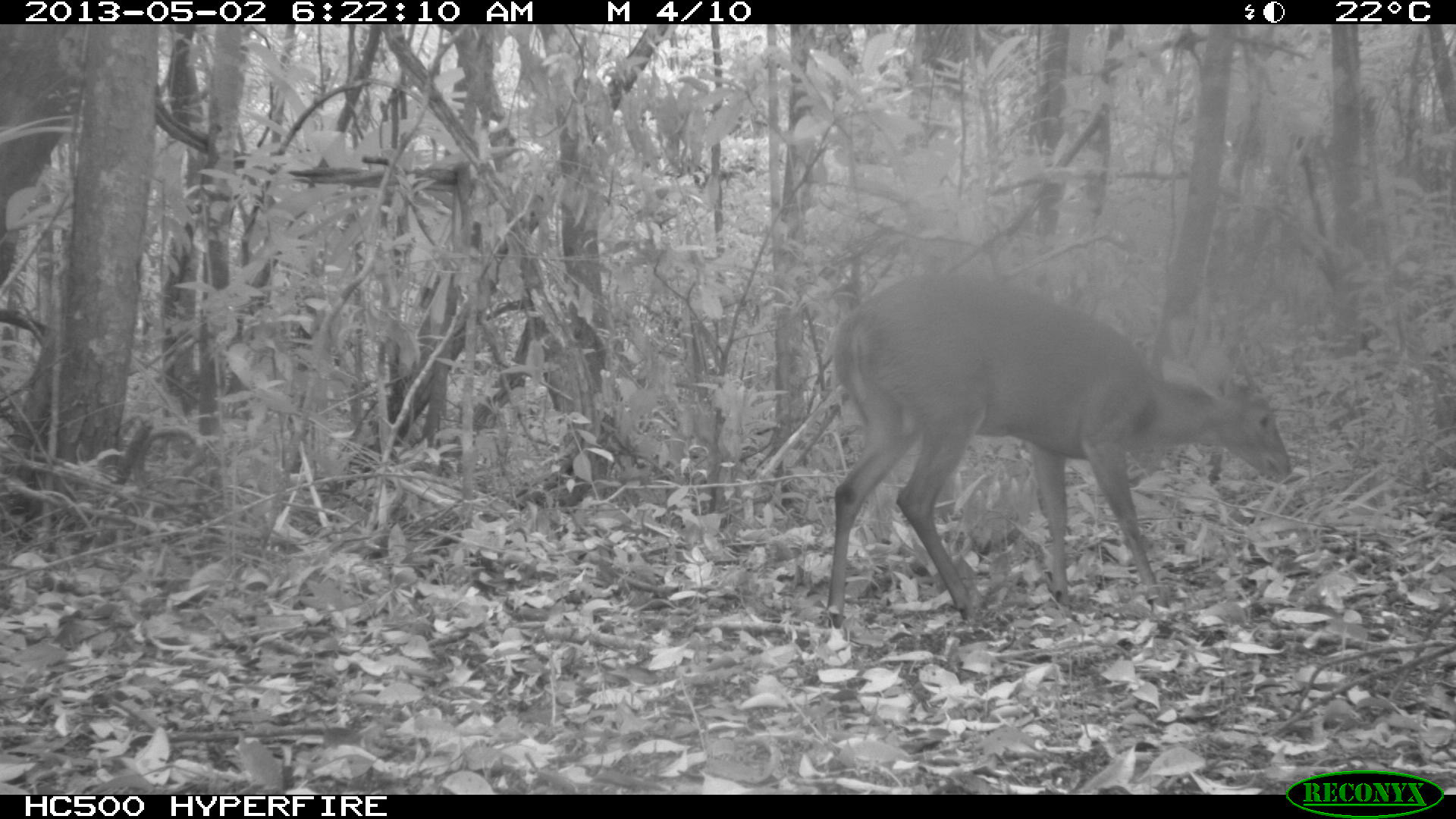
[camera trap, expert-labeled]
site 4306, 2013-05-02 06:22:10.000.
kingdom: Animalia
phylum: Chordata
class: Mammalia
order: Artiodactyla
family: Cervidae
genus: Mazama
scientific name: Mazama temama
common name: central american red brocket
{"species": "Mazama temama (central american red brocket)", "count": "1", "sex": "male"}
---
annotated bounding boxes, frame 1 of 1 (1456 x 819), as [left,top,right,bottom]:
mazama temama: [822,269,1294,635]